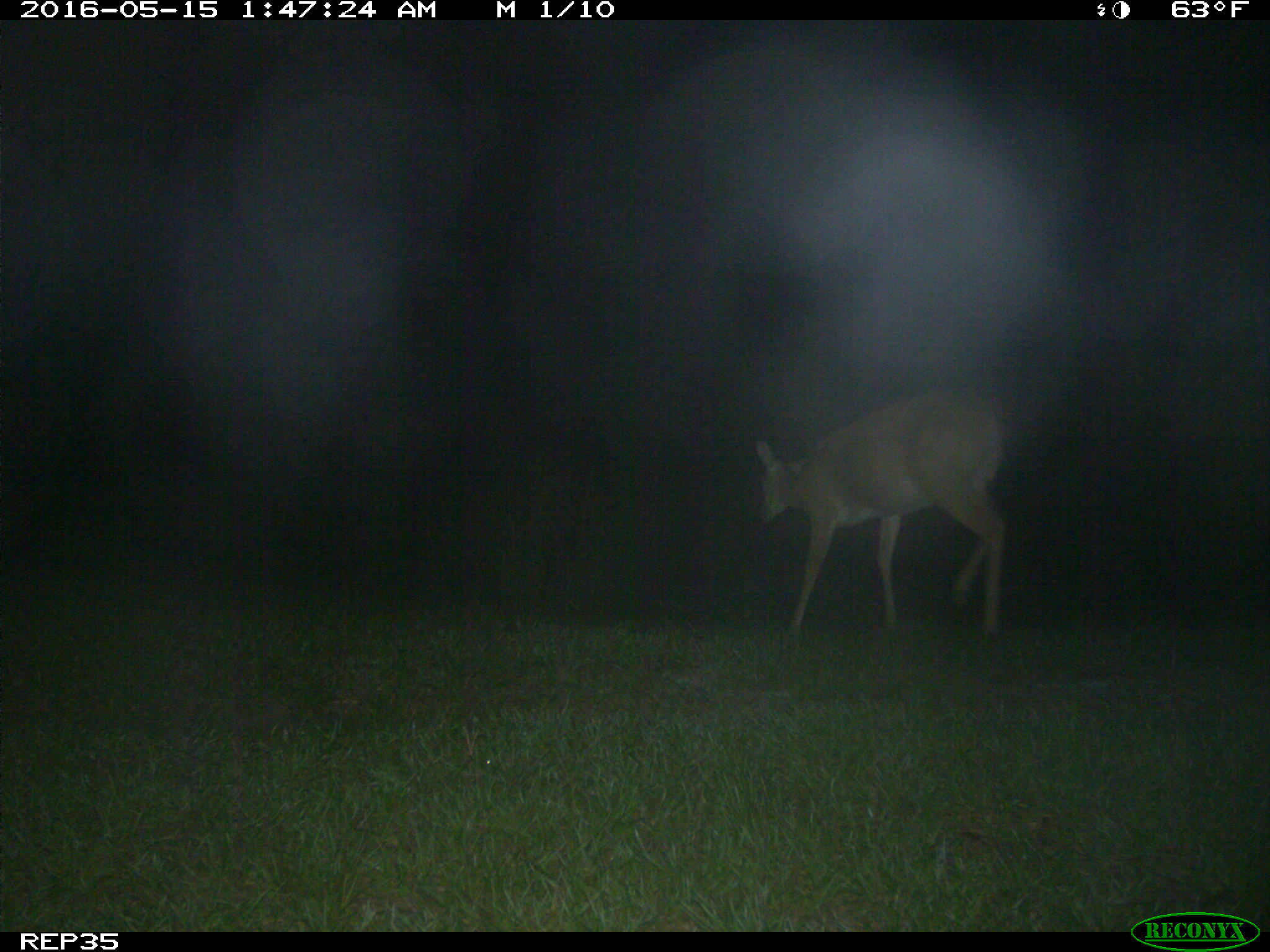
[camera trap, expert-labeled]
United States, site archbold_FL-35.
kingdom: Animalia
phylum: Chordata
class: Mammalia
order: Artiodactyla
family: Cervidae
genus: Odocoileus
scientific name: Odocoileus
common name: deer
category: unidentified deer